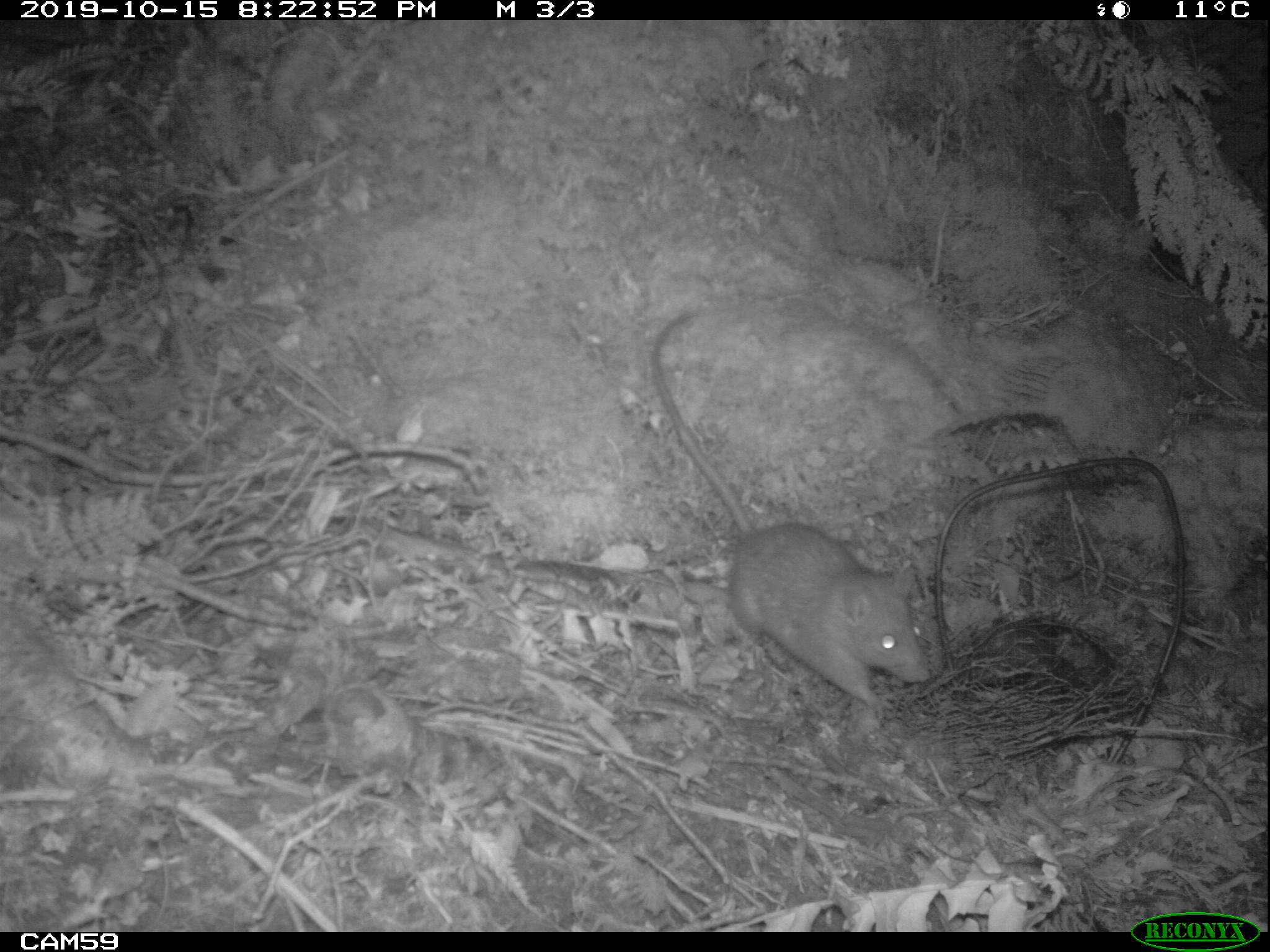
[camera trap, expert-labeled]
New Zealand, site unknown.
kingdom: Animalia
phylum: Chordata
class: Mammalia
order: Rodentia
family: Muridae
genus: Rattus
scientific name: Rattus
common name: rat